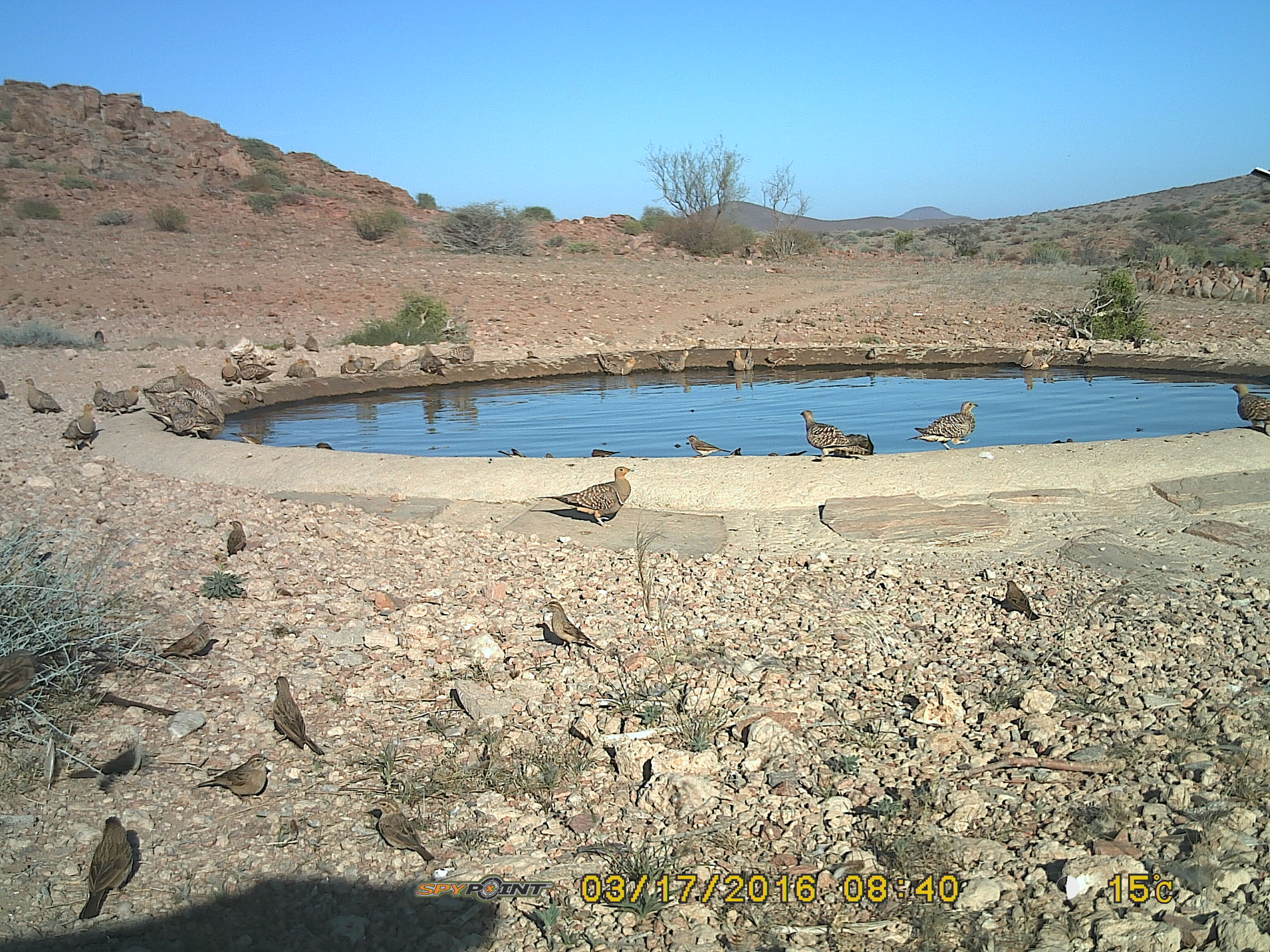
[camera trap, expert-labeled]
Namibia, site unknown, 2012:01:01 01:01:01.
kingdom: Animalia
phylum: Chordata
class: Aves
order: Pterocliformes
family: Pteroclidae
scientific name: Pteroclidae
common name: sandgrouse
Pteroclidae (sandgrouse).